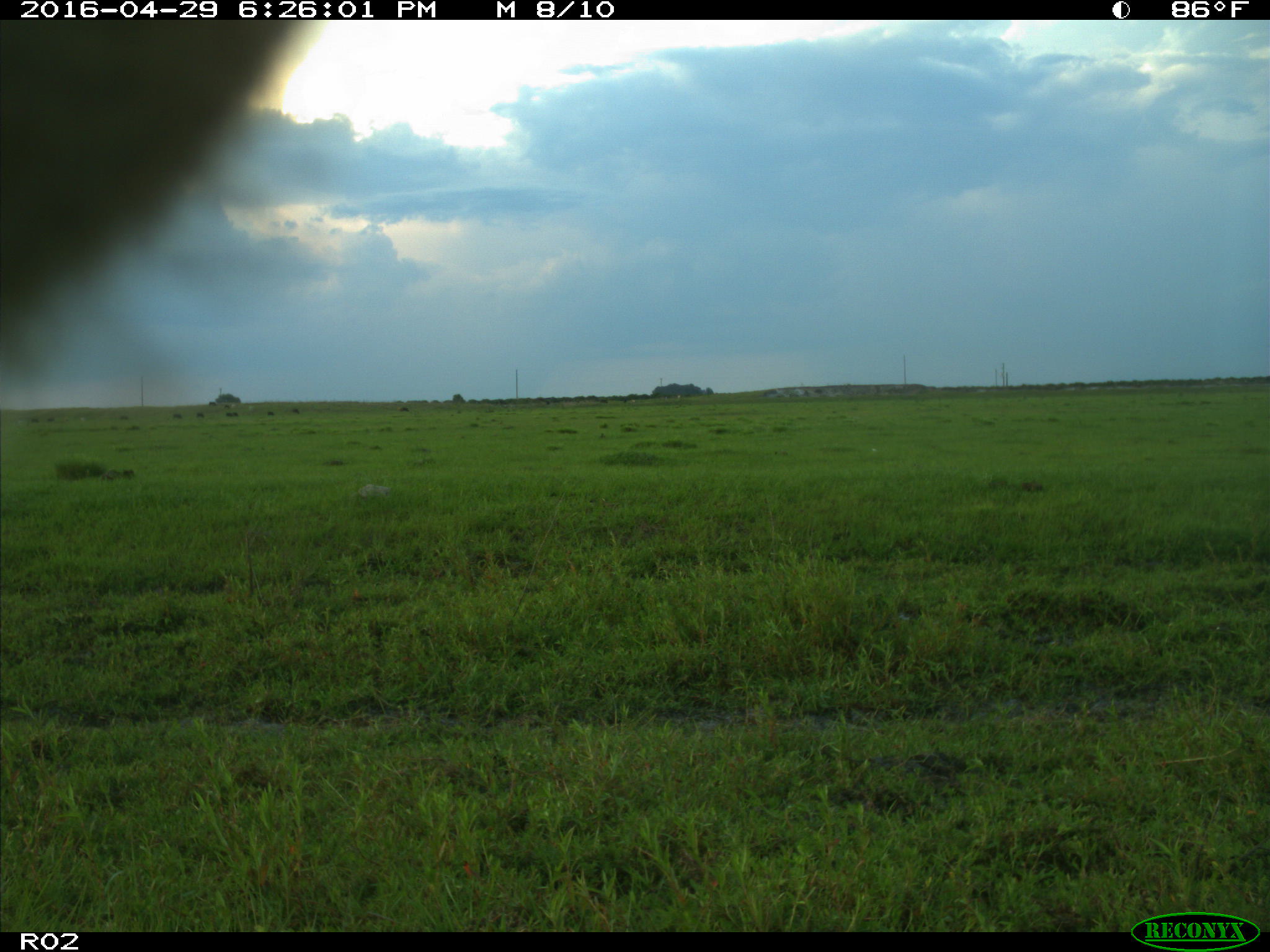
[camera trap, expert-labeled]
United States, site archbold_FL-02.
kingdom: Animalia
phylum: Chordata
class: Mammalia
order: Artiodactyla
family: Bovidae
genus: Bos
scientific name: Bos taurus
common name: domestic cow